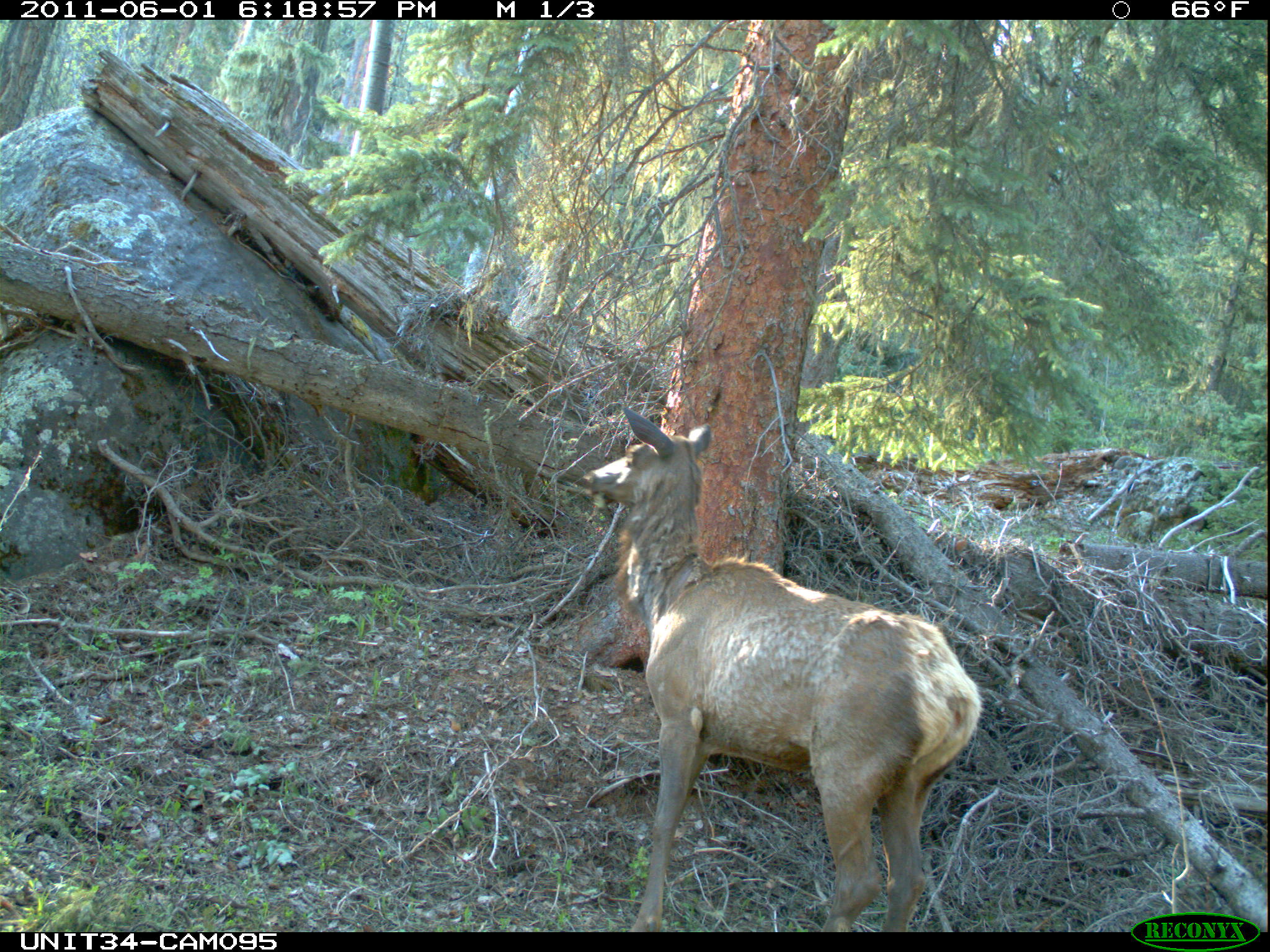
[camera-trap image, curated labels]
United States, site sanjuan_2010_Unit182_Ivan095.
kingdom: Animalia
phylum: Chordata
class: Mammalia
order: Artiodactyla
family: Cervidae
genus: Cervus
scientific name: Cervus elaphus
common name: red deer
Cervus elaphus (red deer).